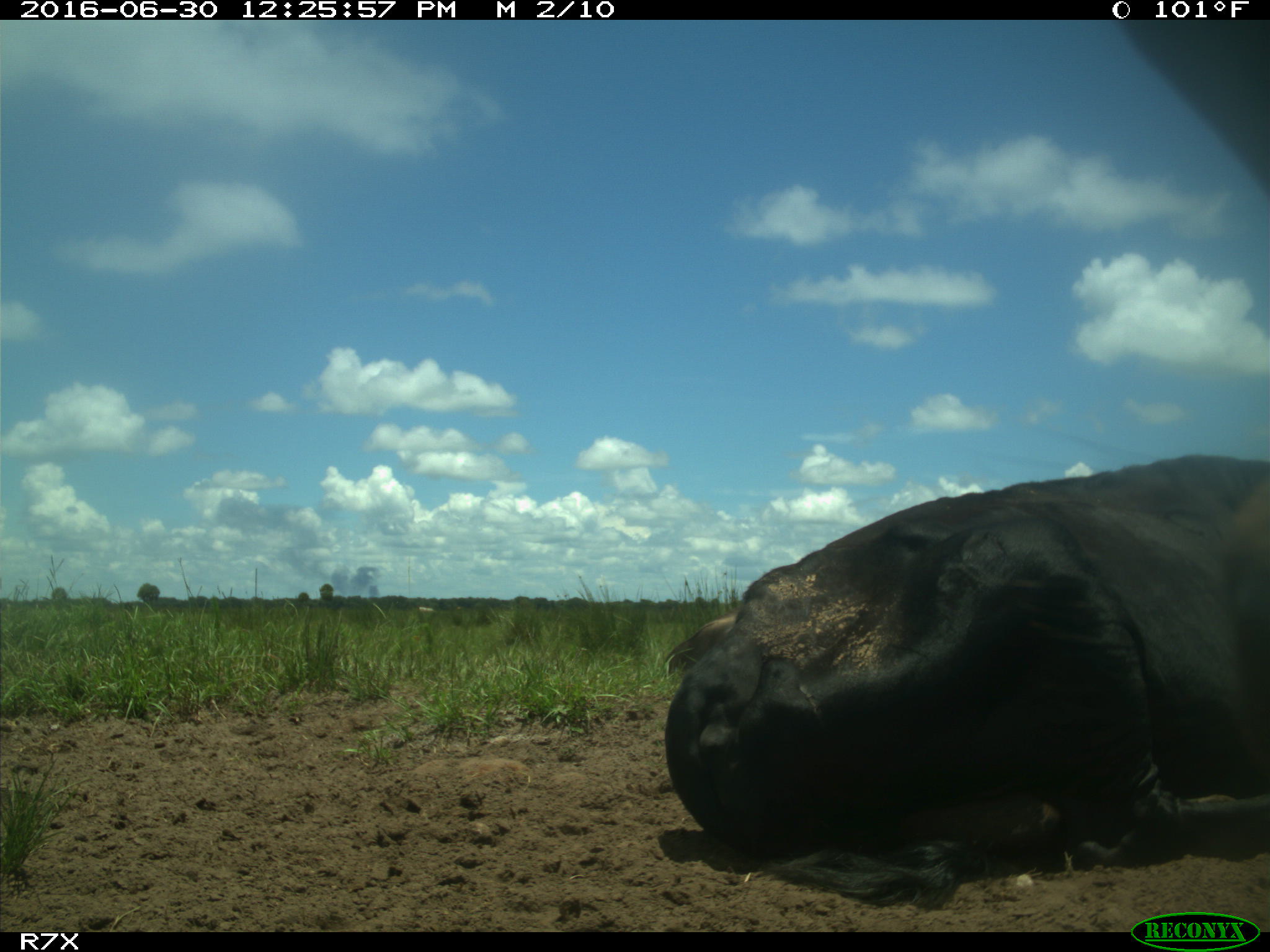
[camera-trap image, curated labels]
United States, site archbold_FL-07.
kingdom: Animalia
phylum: Chordata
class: Mammalia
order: Artiodactyla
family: Bovidae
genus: Bos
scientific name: Bos taurus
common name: domestic cow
Bos taurus (domestic cow).